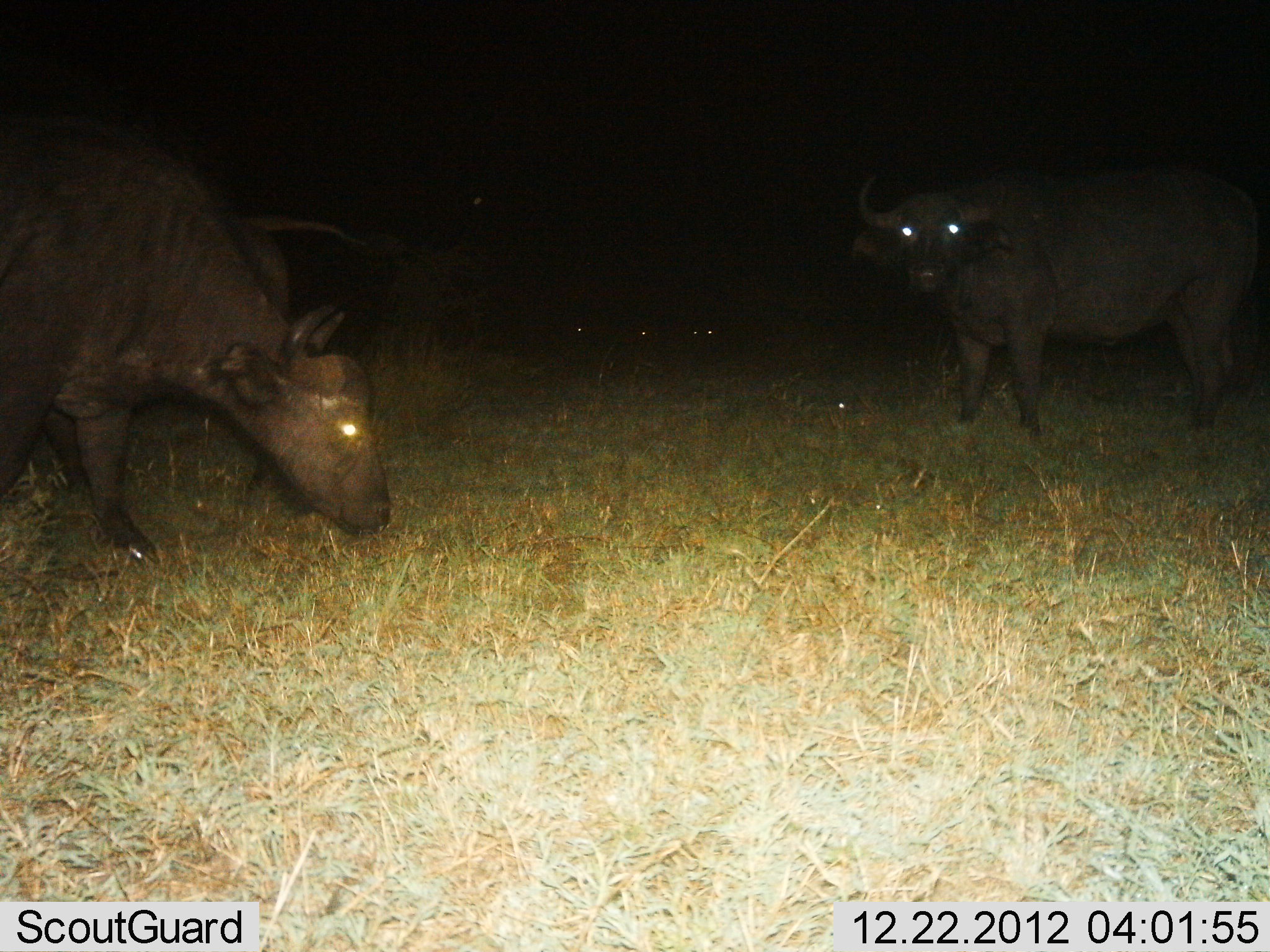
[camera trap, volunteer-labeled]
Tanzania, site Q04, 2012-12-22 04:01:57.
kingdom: Animalia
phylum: Chordata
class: Mammalia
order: Artiodactyla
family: Bovidae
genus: Syncerus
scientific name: Syncerus caffer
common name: cape buffalo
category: buffalo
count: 2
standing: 83%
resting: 8%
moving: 8%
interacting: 4%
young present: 0%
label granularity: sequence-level